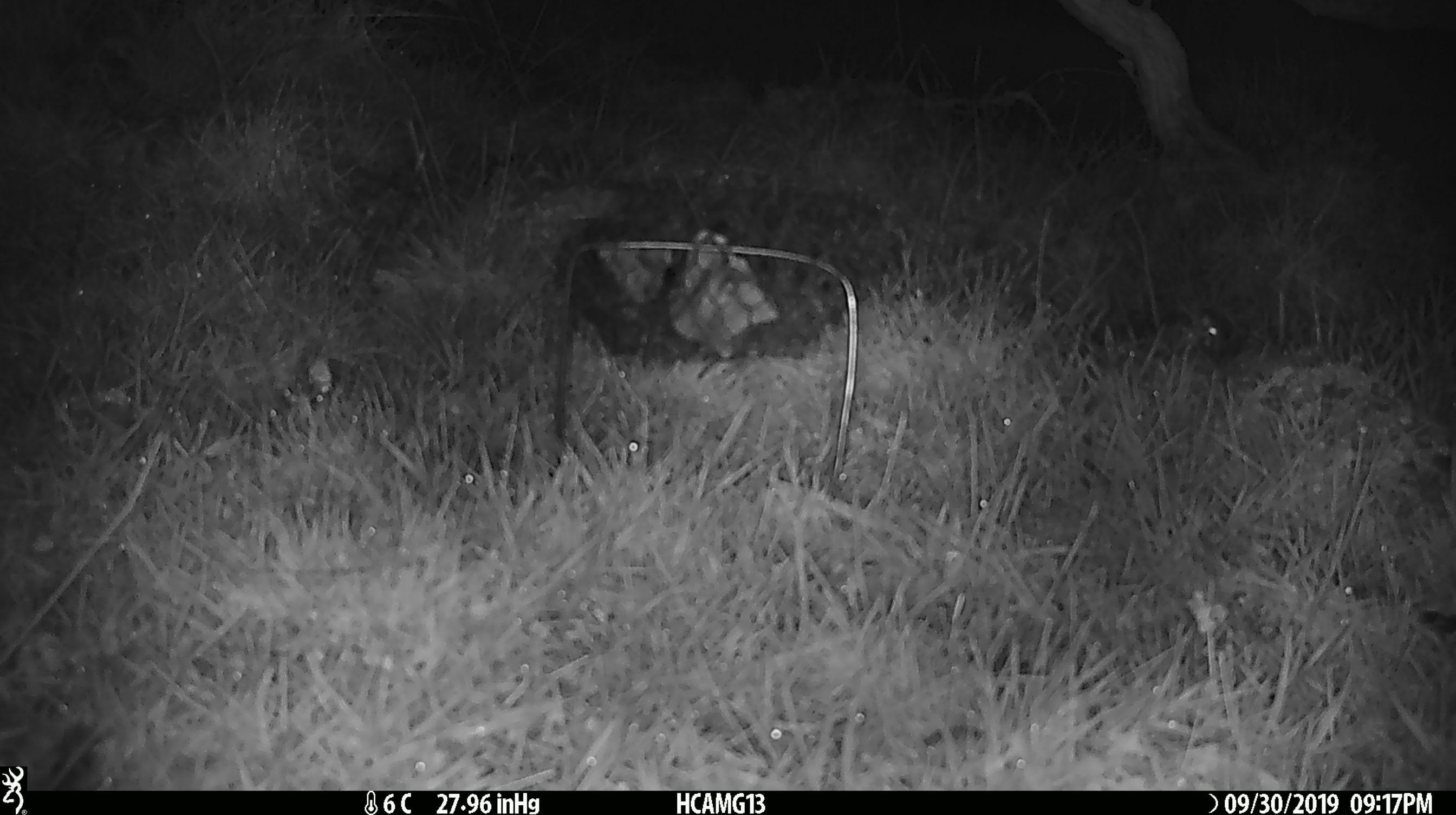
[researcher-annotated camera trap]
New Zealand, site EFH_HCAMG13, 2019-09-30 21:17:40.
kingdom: Animalia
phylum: Chordata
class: Mammalia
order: Rodentia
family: Muridae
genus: Mus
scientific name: Mus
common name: mouse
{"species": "mouse (Mus)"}